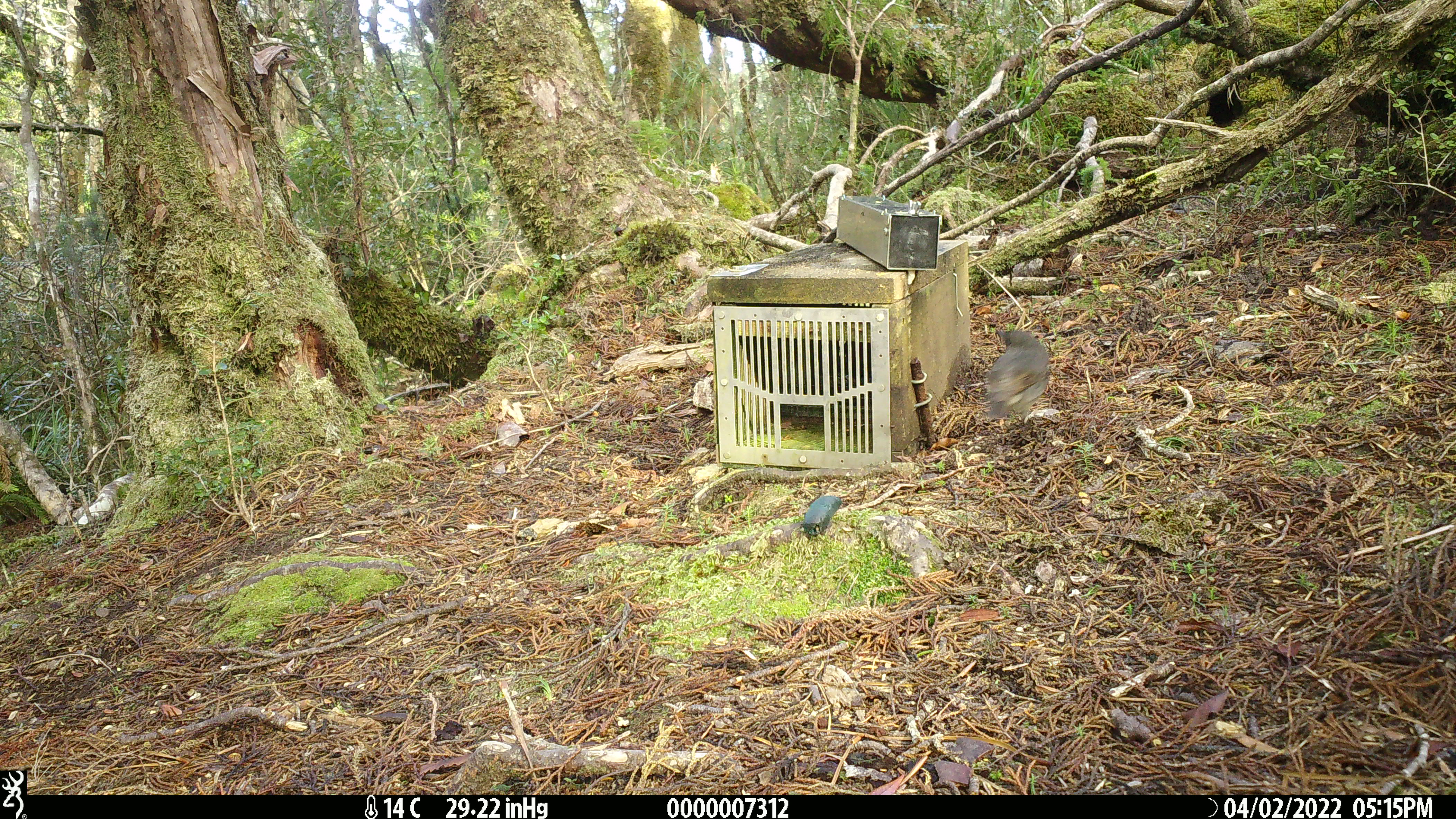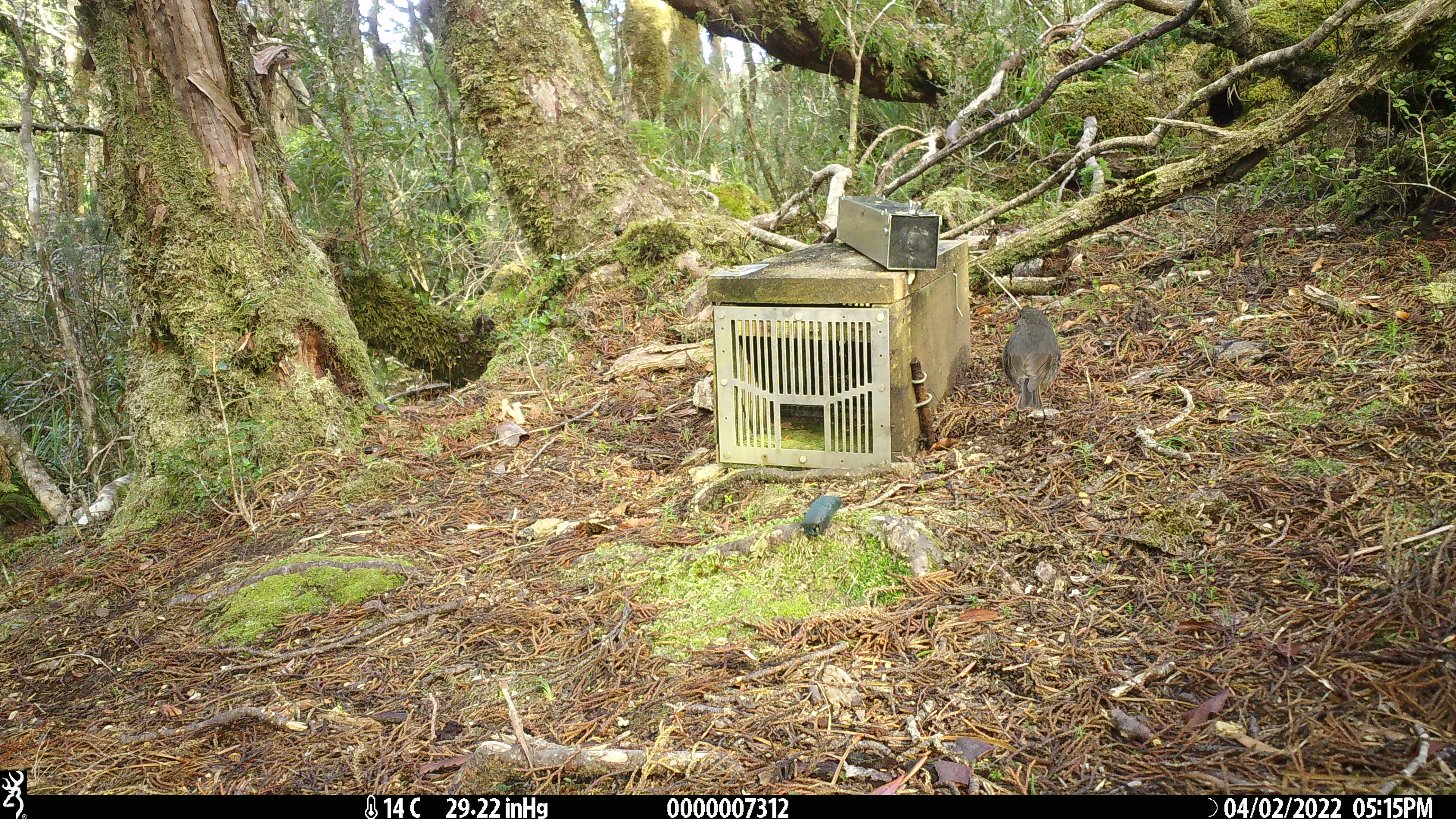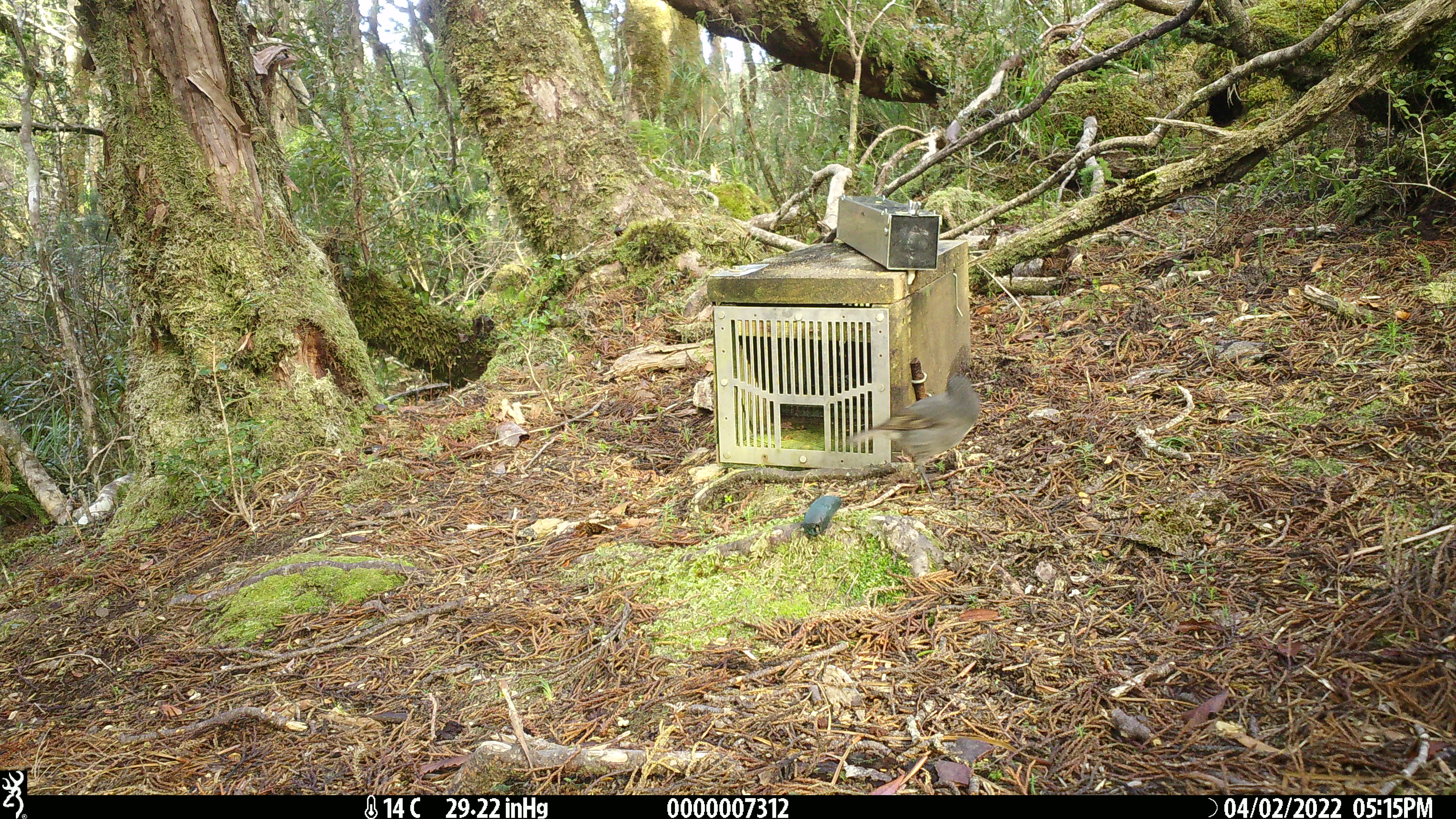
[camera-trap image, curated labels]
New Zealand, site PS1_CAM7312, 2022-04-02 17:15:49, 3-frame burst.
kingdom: Animalia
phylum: Chordata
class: Aves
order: Passeriformes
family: Petroicidae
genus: Petroica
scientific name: Petroica australis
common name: new zealand robin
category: robin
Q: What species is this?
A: Robin (new zealand robin) (Petroica australis).